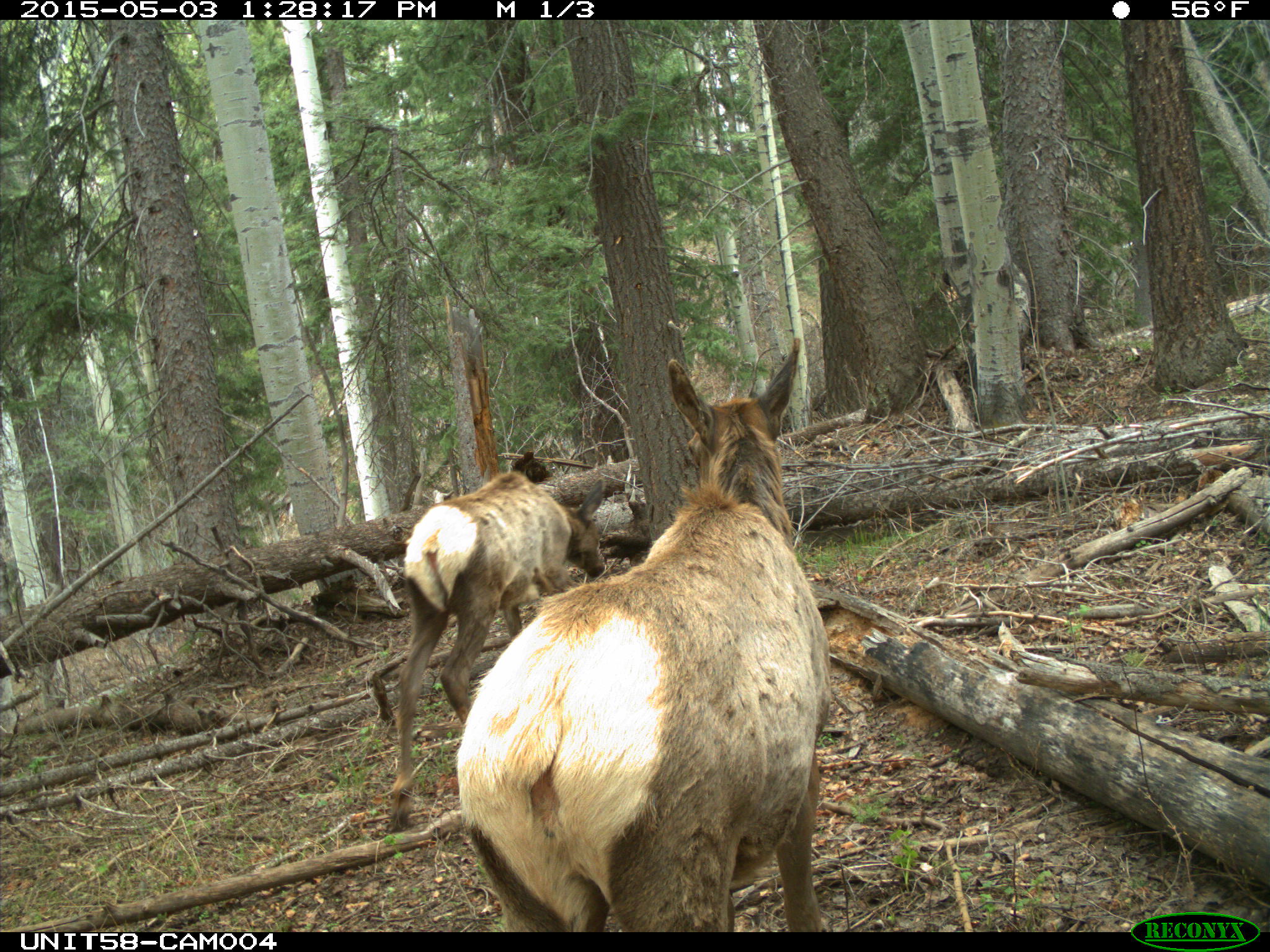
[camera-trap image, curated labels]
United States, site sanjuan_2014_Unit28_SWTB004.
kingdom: Animalia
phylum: Chordata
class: Mammalia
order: Artiodactyla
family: Cervidae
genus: Cervus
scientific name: Cervus elaphus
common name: red deer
Cervus elaphus (red deer).